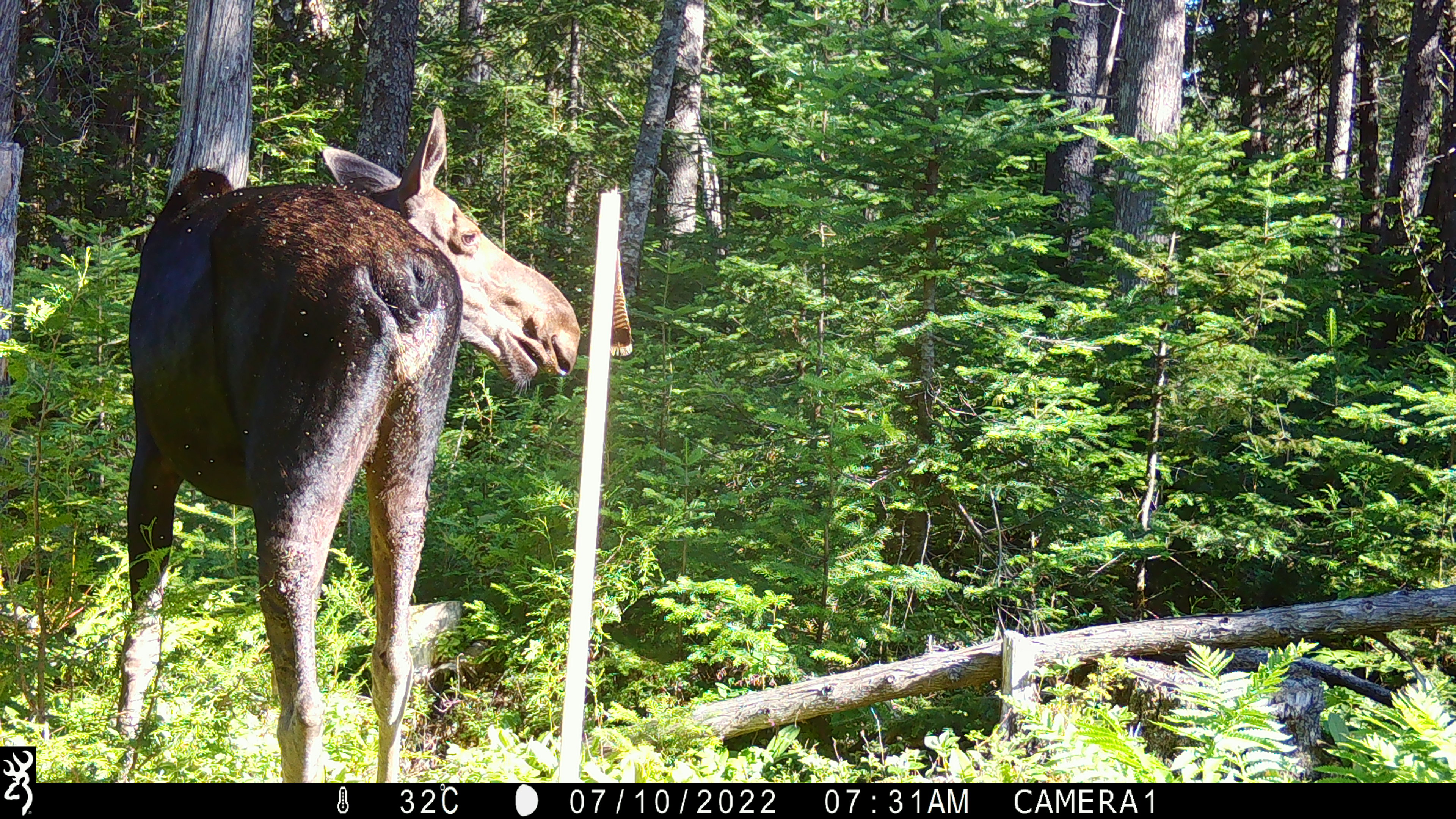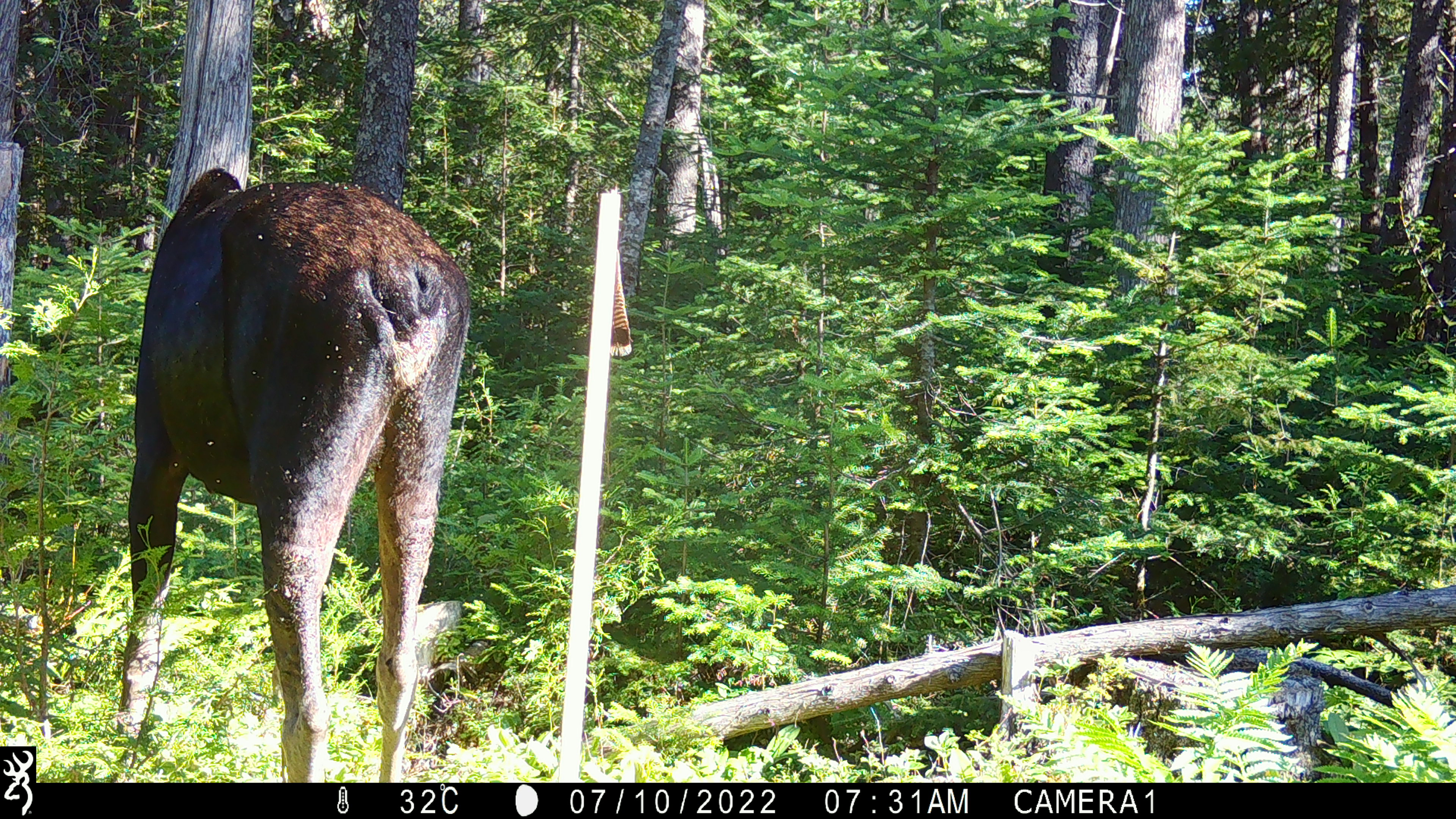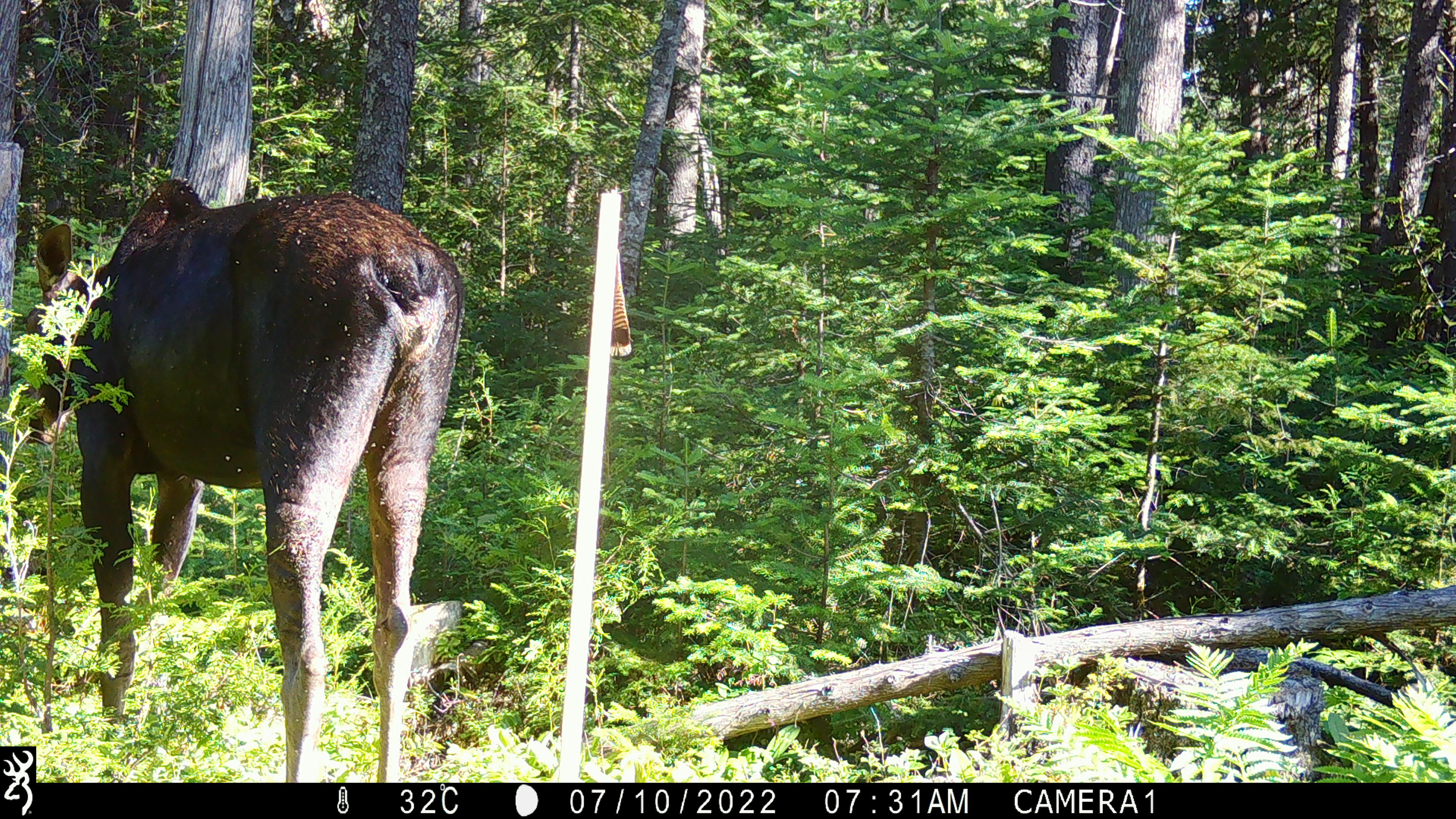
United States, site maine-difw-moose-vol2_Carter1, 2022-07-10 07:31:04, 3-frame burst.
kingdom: Animalia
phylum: Chordata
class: Mammalia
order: Artiodactyla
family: Cervidae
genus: Alces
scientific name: Alces alces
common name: moose